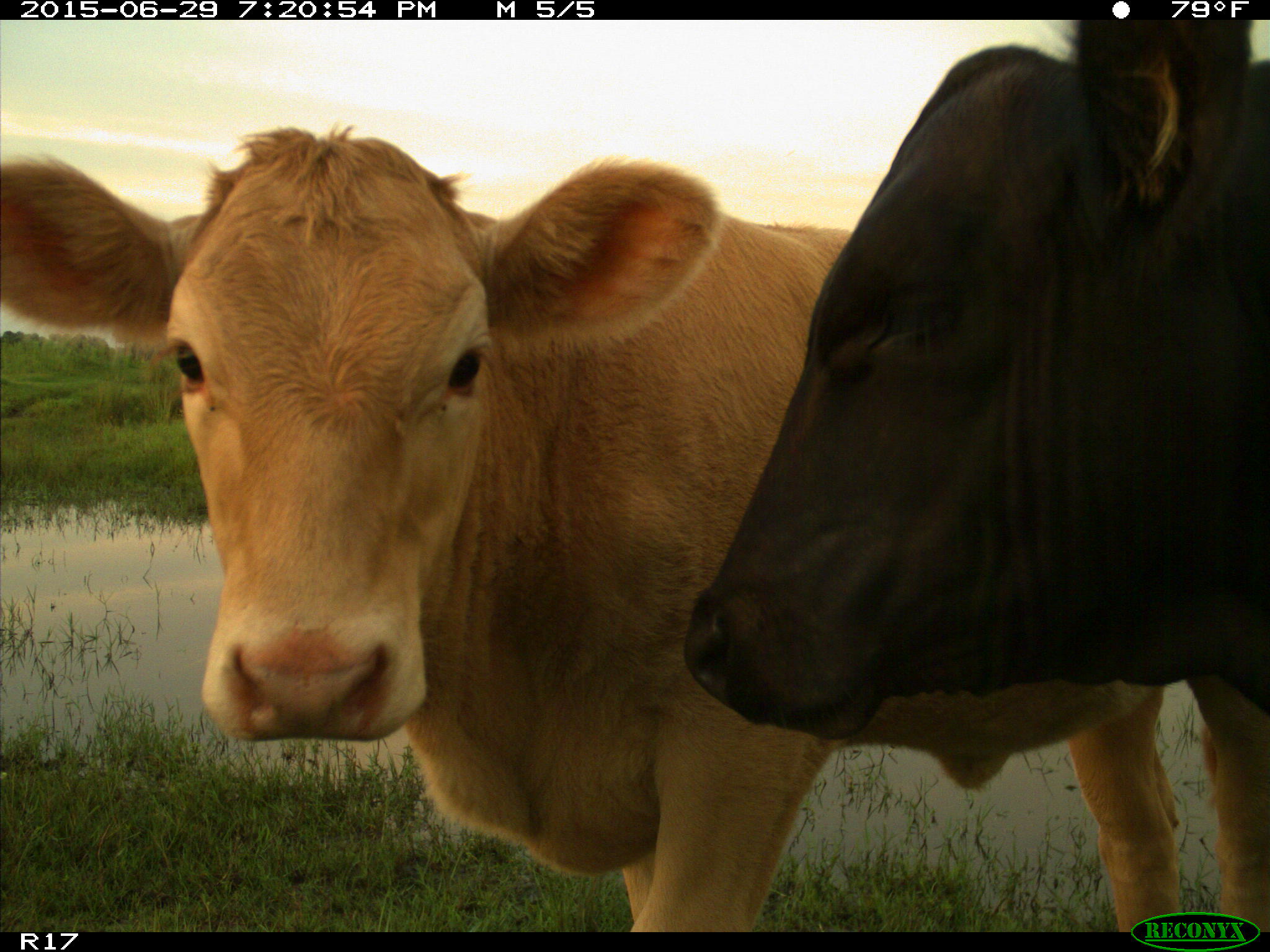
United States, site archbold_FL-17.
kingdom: Animalia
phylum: Chordata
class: Mammalia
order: Artiodactyla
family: Bovidae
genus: Bos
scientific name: Bos taurus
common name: domestic cow